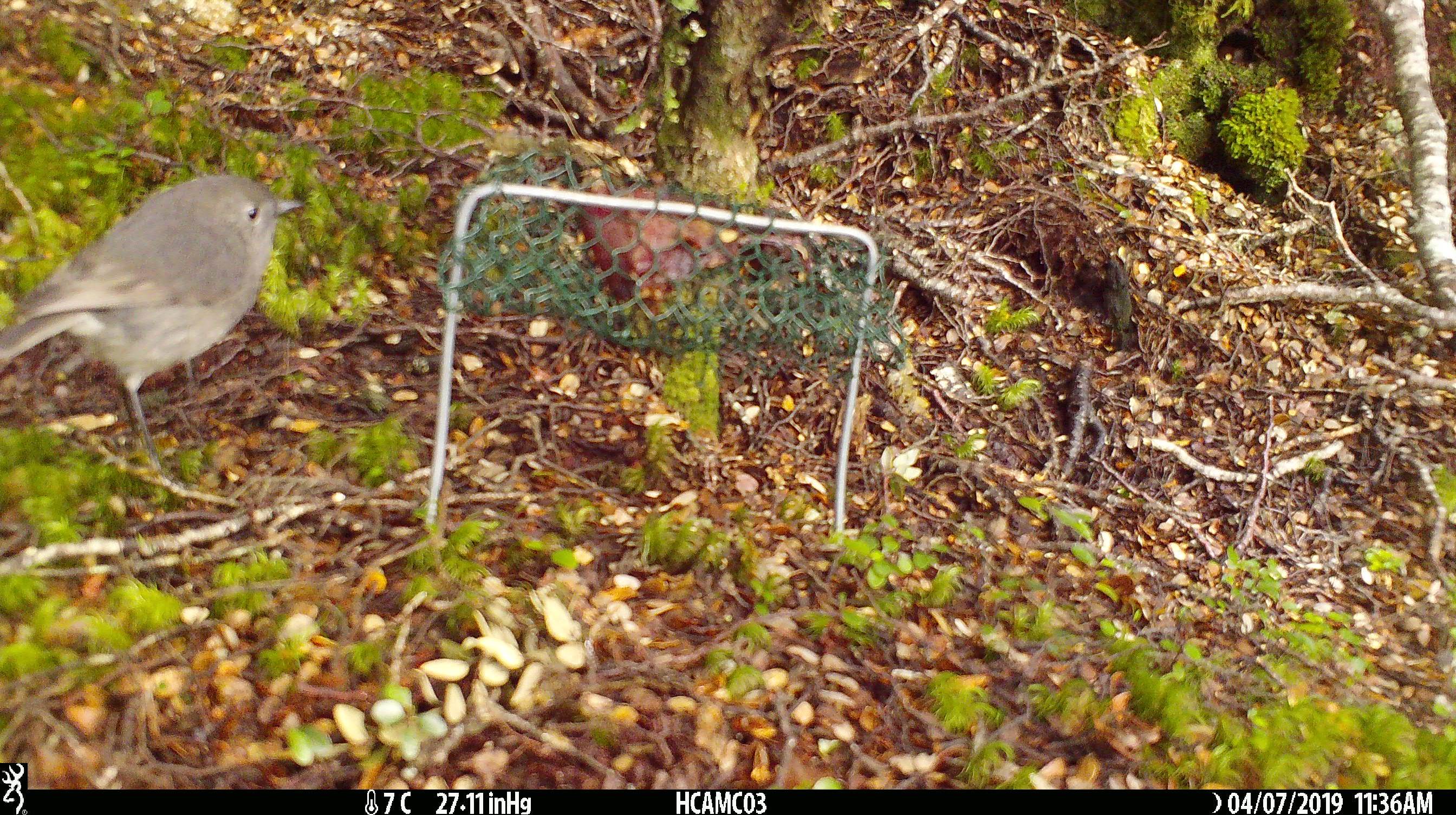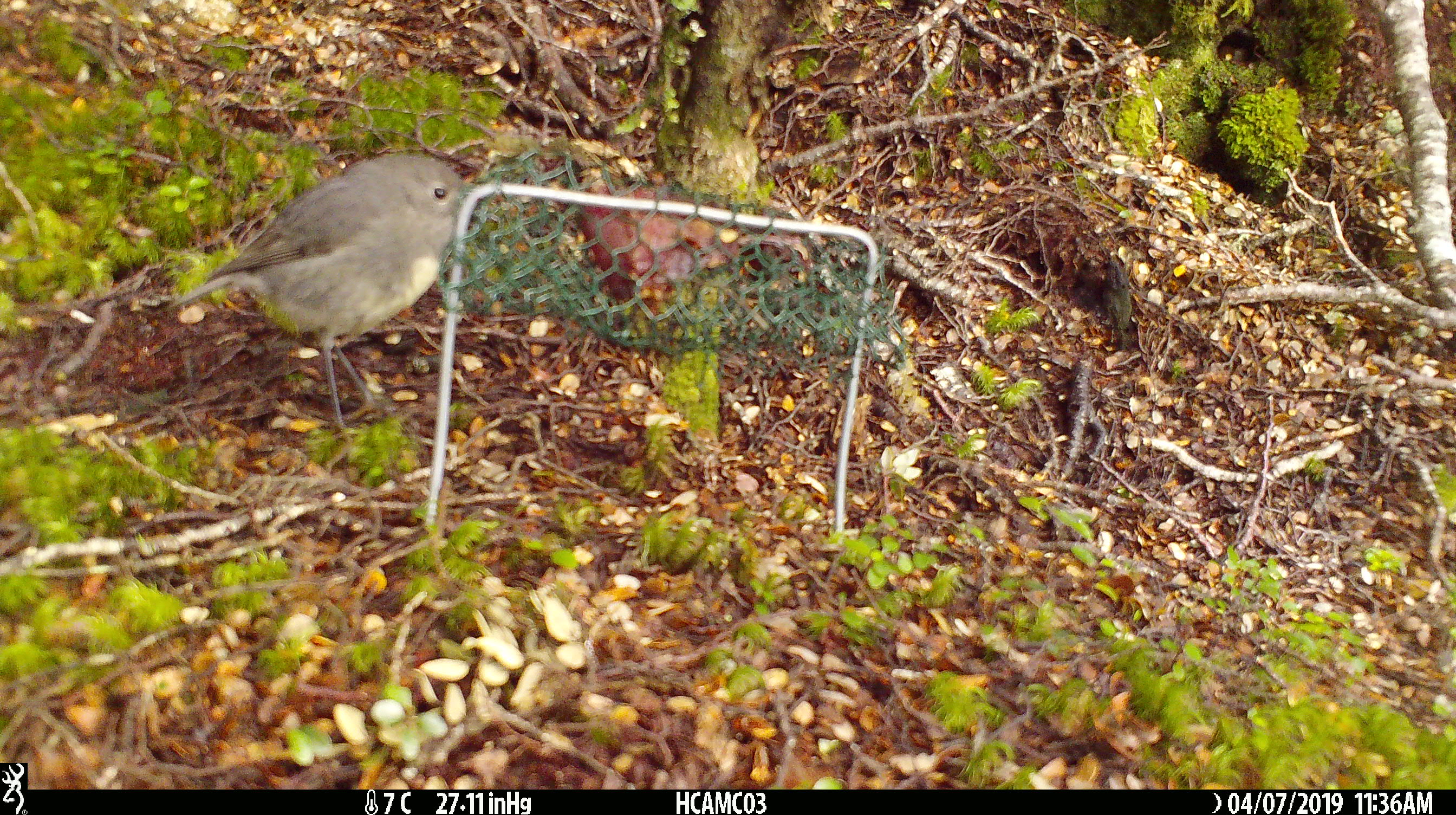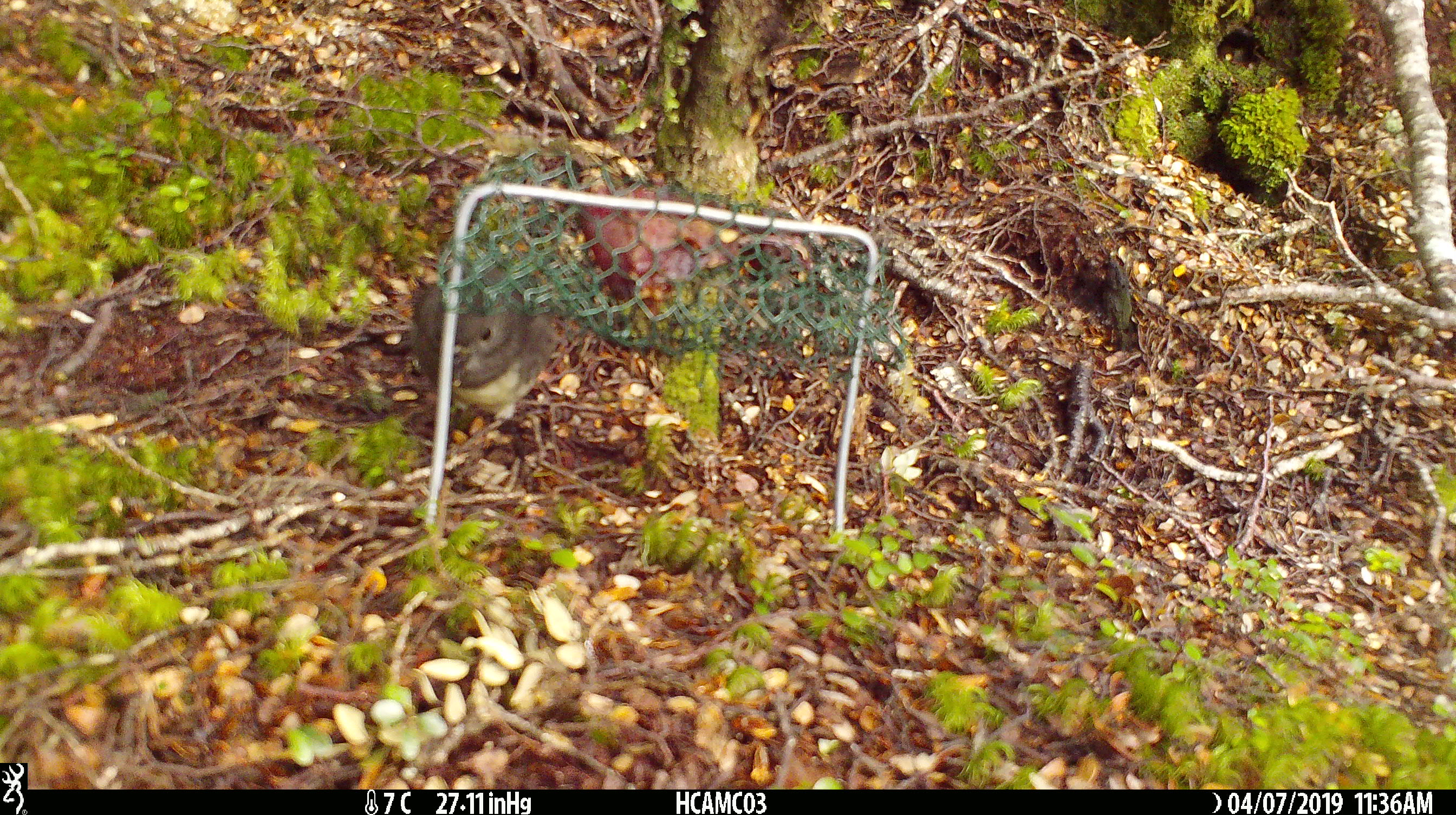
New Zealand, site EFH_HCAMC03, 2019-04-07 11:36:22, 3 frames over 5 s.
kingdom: Animalia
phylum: Chordata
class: Aves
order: Passeriformes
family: Petroicidae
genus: Petroica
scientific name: Petroica australis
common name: new zealand robin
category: robin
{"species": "robin (new zealand robin) (Petroica australis)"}